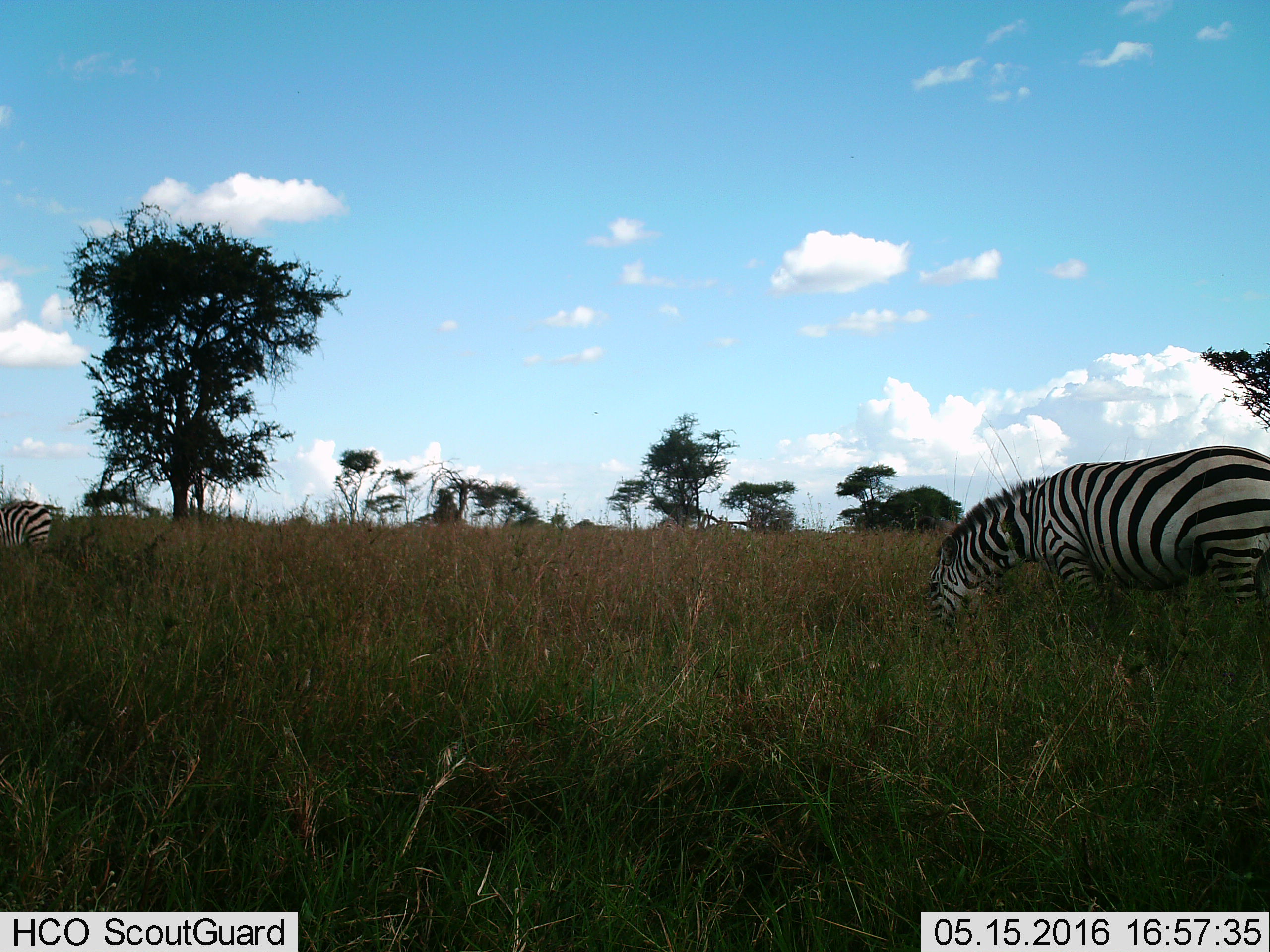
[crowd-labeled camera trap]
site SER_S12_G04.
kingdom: Animalia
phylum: Chordata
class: Mammalia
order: Perissodactyla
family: Equidae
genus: Equus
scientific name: Equus quagga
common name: plains zebra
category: zebraplains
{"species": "zebraplains (plains zebra) (Equus quagga)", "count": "2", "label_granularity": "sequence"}